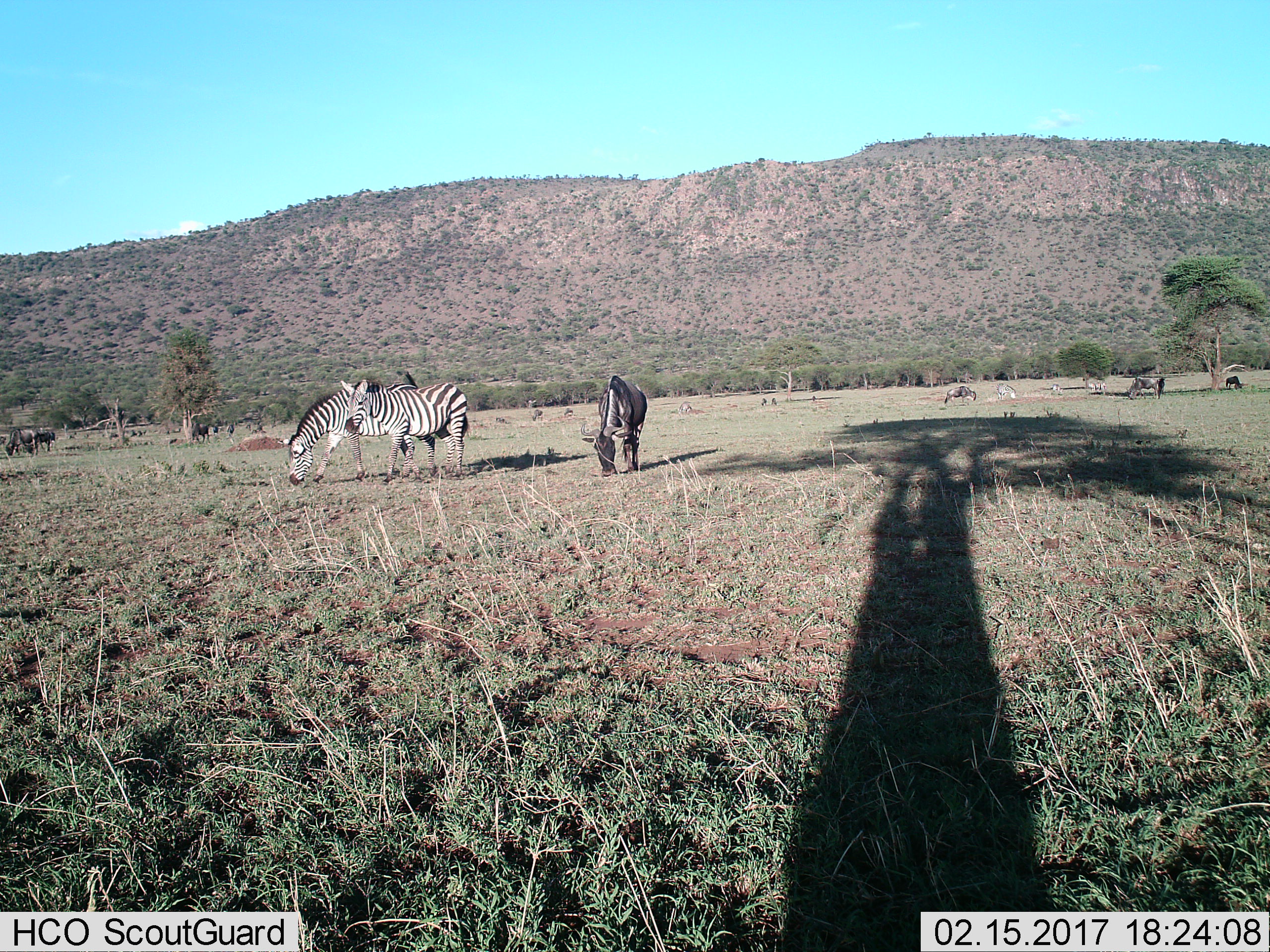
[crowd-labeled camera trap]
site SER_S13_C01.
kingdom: Animalia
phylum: Chordata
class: Mammalia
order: Artiodactyla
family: Bovidae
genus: Connochaetes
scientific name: Connochaetes taurinus taurinus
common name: blue wildebeest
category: wildebeestblue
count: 11-50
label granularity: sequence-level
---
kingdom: Animalia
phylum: Chordata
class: Mammalia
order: Perissodactyla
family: Equidae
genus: Equus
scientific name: Equus quagga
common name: plains zebra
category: zebraplains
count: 5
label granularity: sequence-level